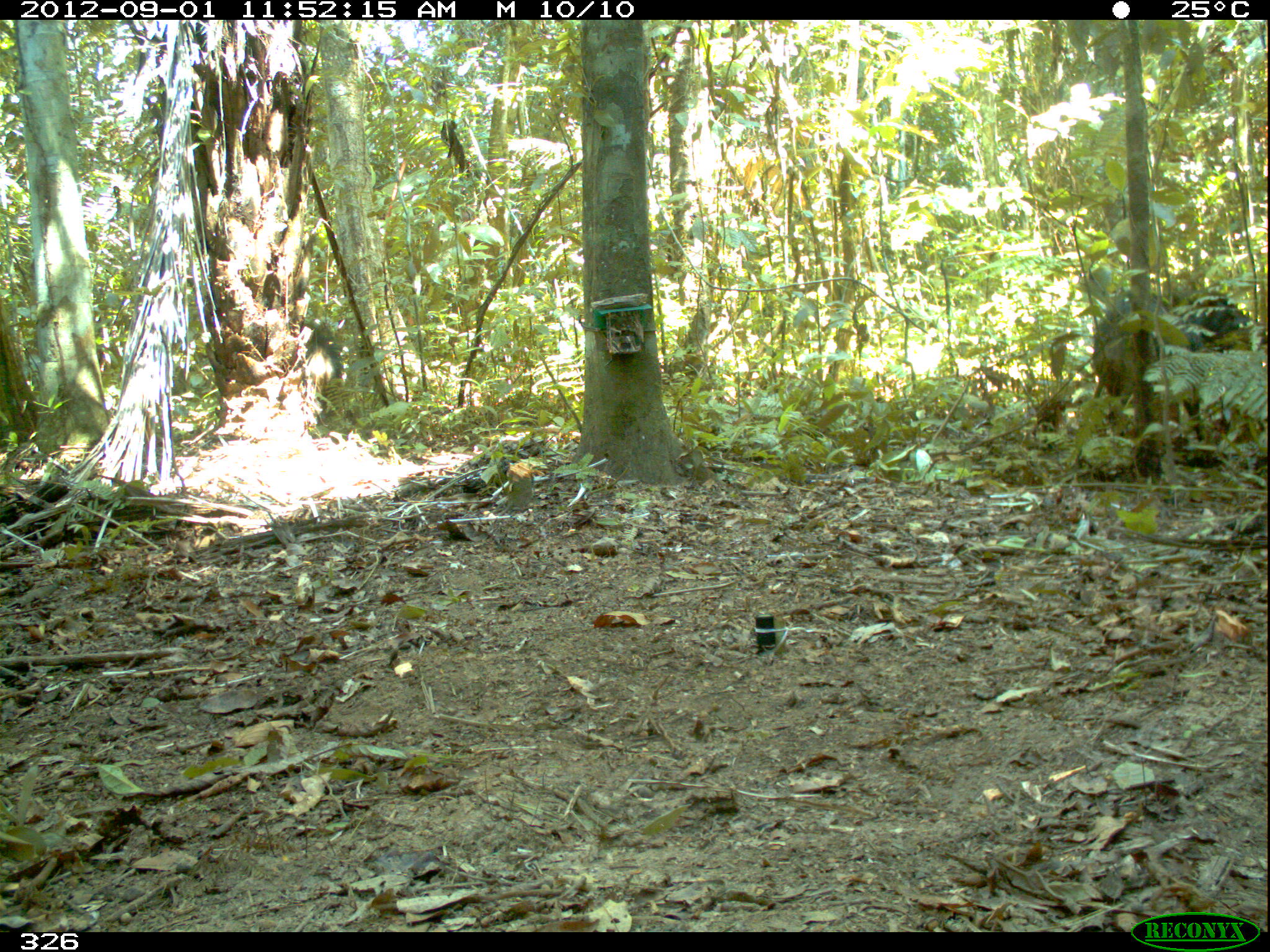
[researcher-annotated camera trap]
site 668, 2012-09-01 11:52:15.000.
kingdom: Animalia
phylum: Chordata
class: Mammalia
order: Artiodactyla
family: Tayassuidae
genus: Tayassu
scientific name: Tayassu pecari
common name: white-lipped peccary